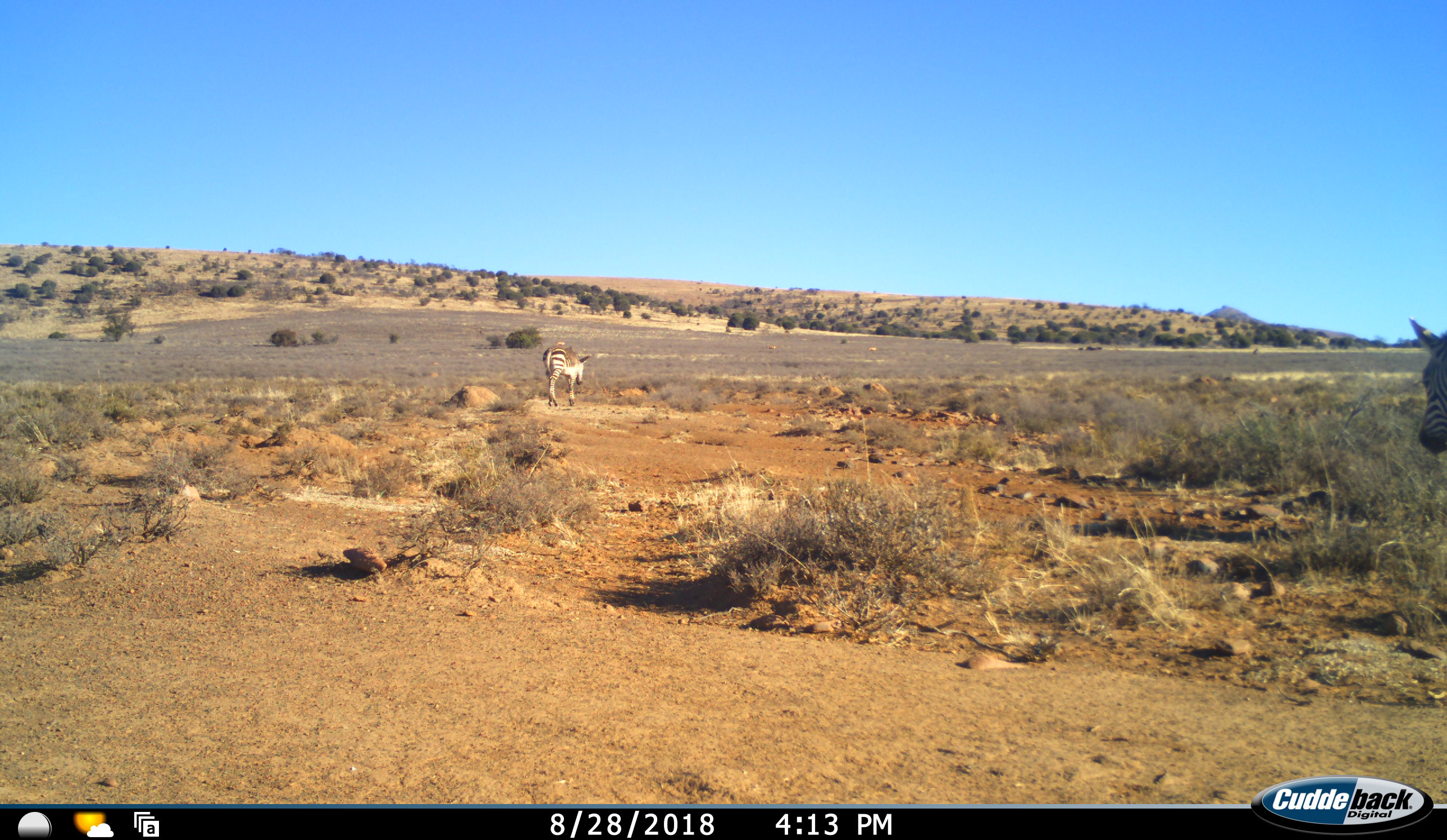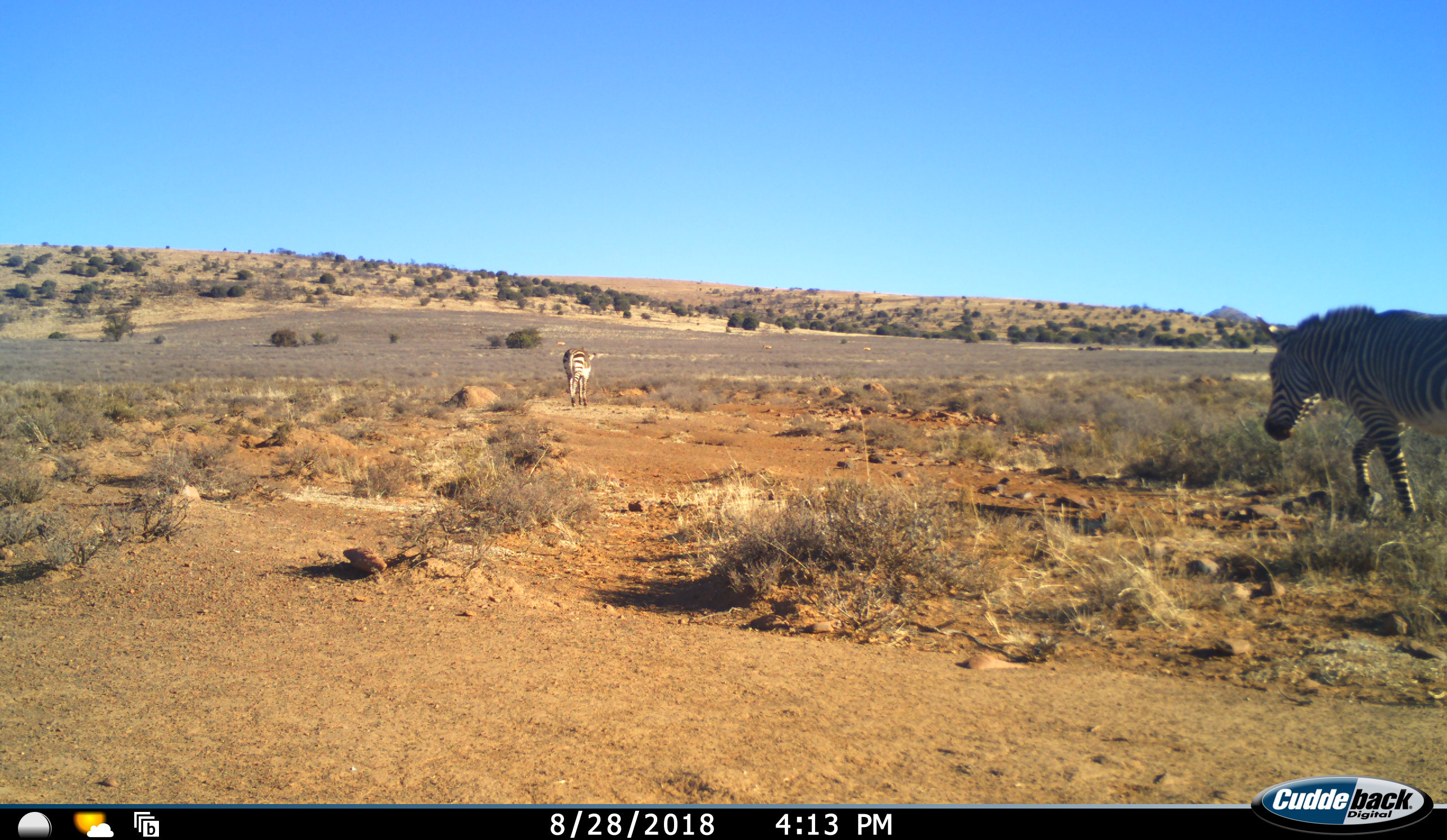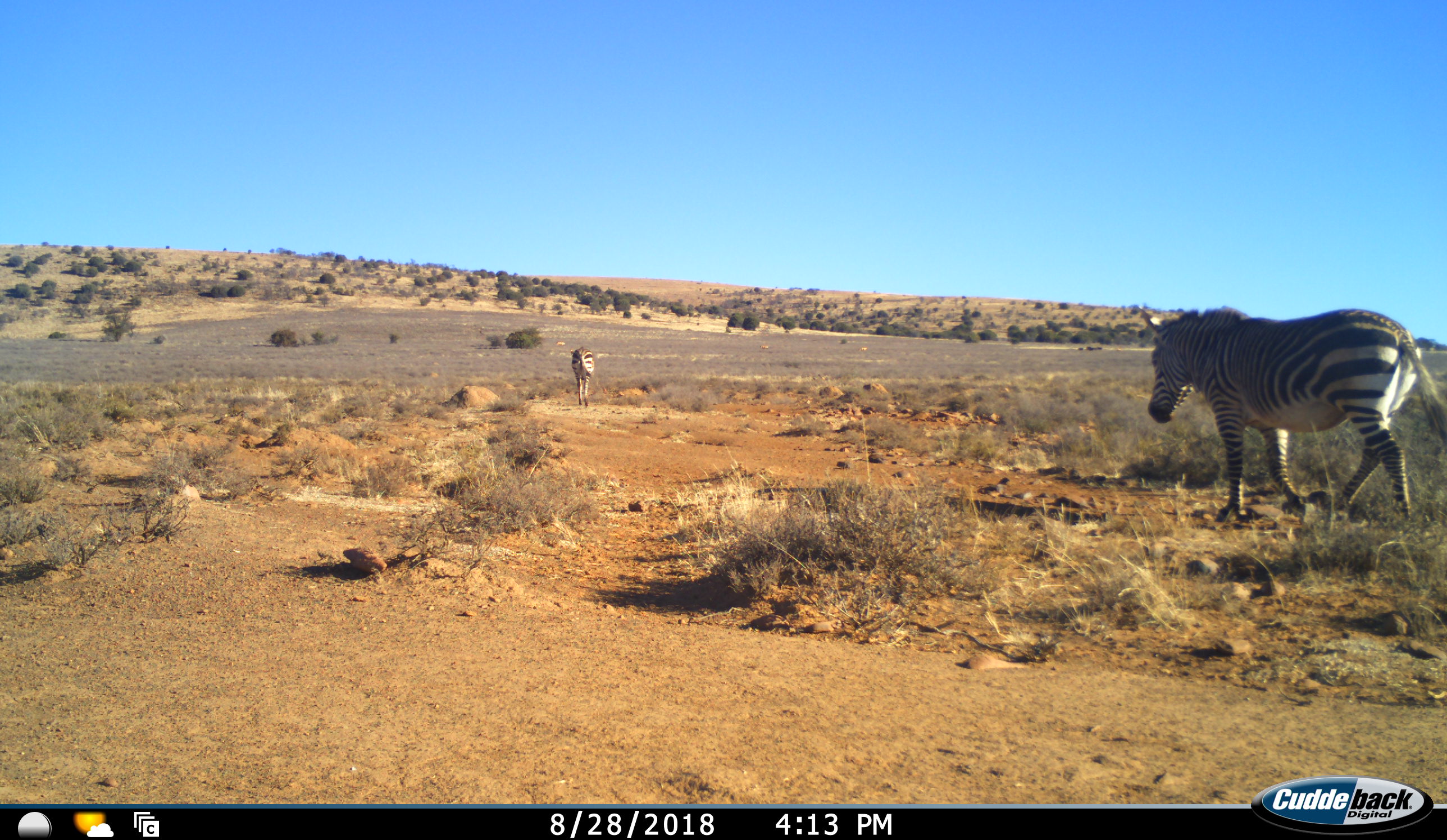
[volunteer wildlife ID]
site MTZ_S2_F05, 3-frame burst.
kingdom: Animalia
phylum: Chordata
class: Mammalia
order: Perissodactyla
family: Equidae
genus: Equus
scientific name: Equus zebra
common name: mountain zebra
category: zebramountain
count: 2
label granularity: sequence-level